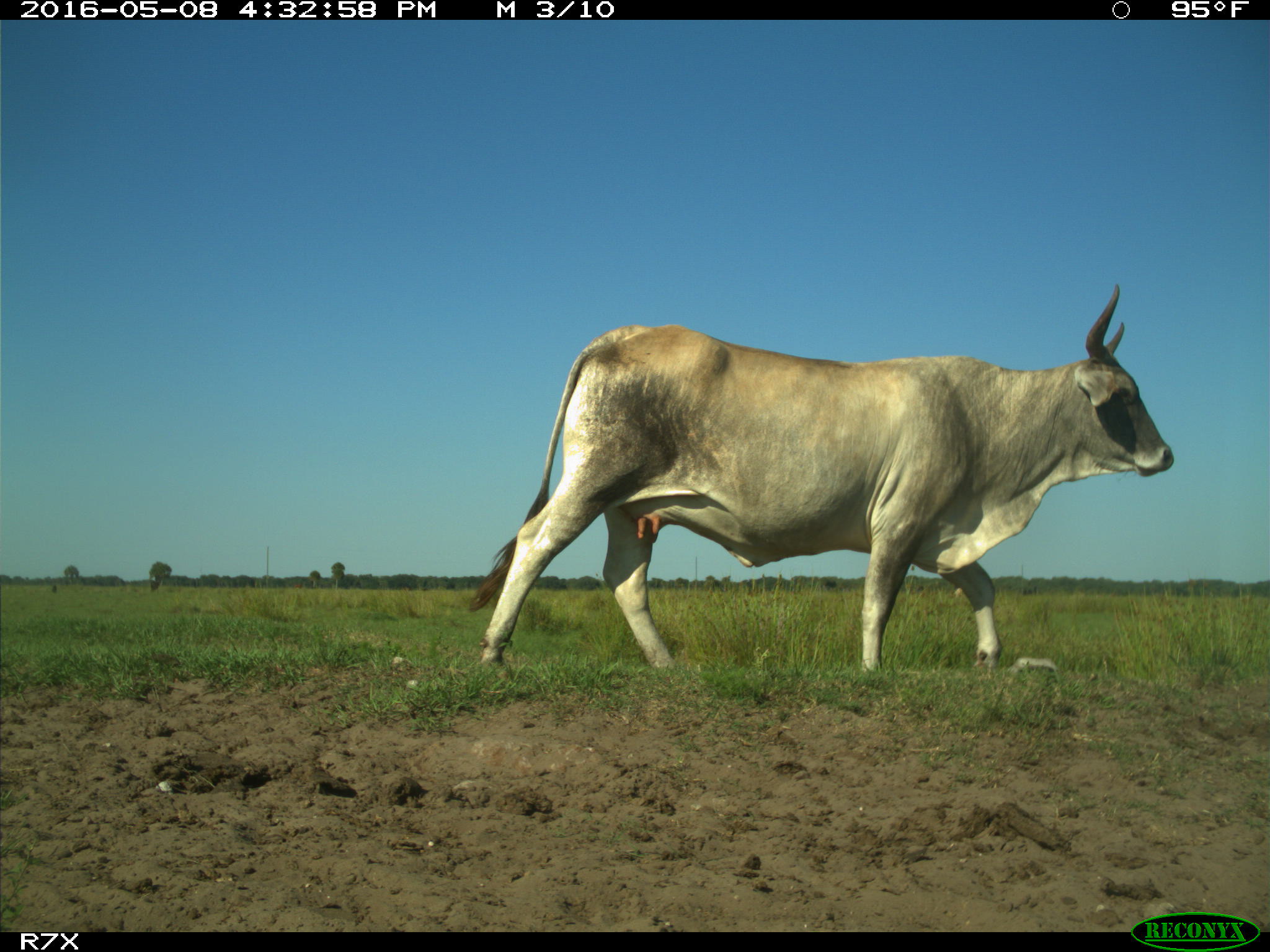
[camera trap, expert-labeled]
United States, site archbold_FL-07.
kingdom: Animalia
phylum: Chordata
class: Mammalia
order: Artiodactyla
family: Bovidae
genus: Bos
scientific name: Bos taurus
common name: domestic cow